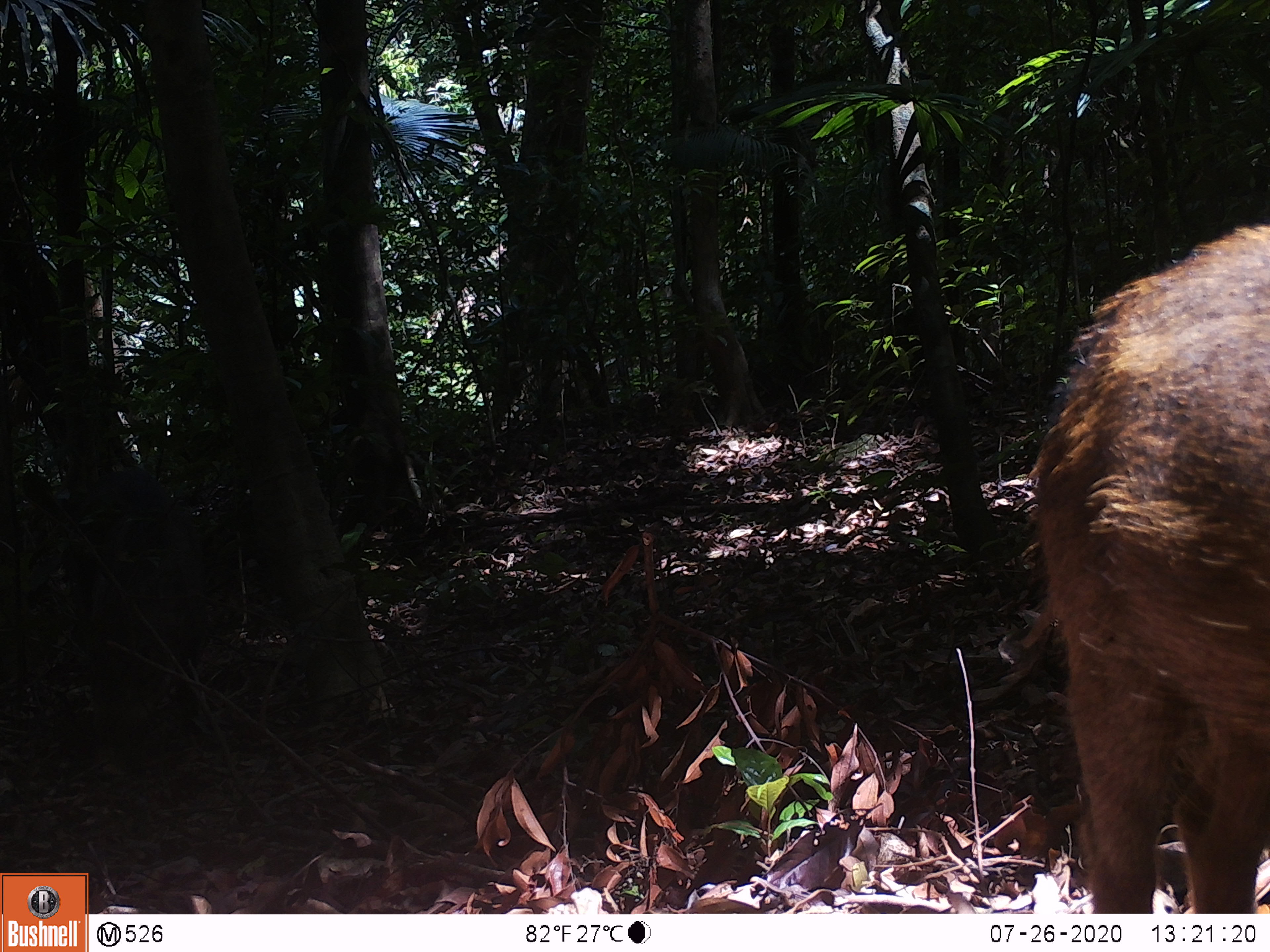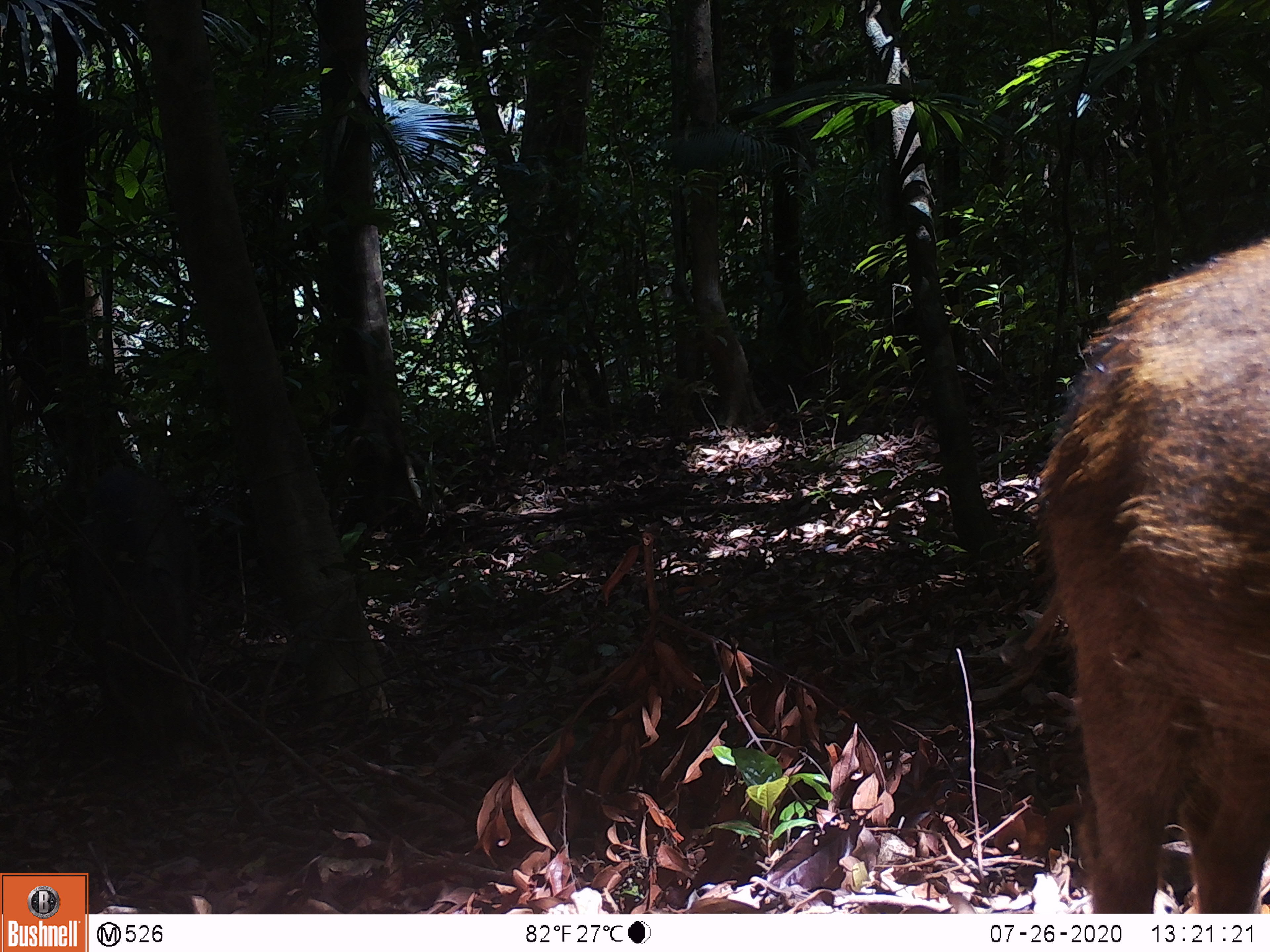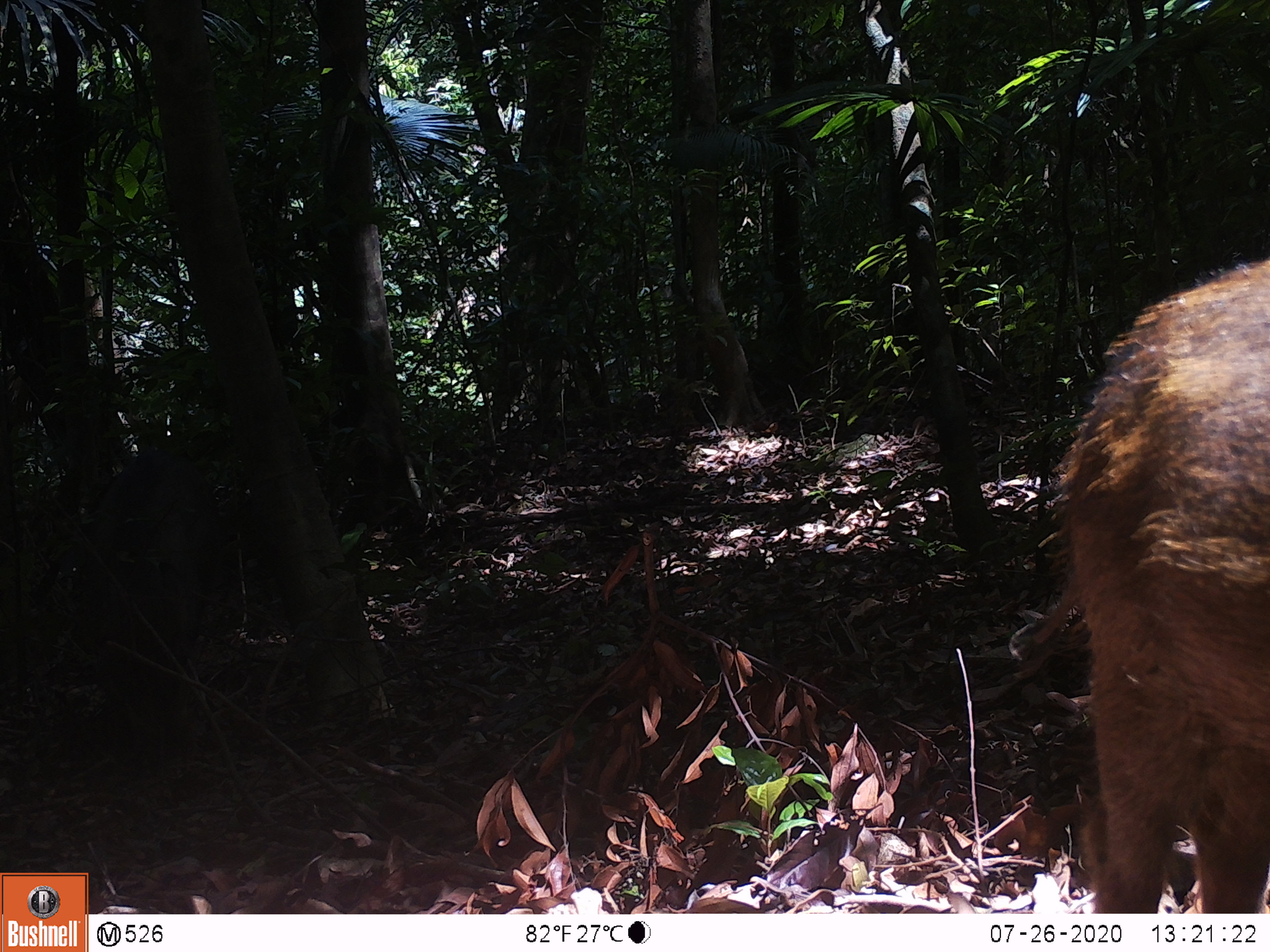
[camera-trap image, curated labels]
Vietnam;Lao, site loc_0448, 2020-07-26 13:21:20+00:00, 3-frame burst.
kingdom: Animalia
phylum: Chordata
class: Mammalia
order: Artiodactyla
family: Suidae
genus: Sus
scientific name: Sus scrofa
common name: eurasian wild pig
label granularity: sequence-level